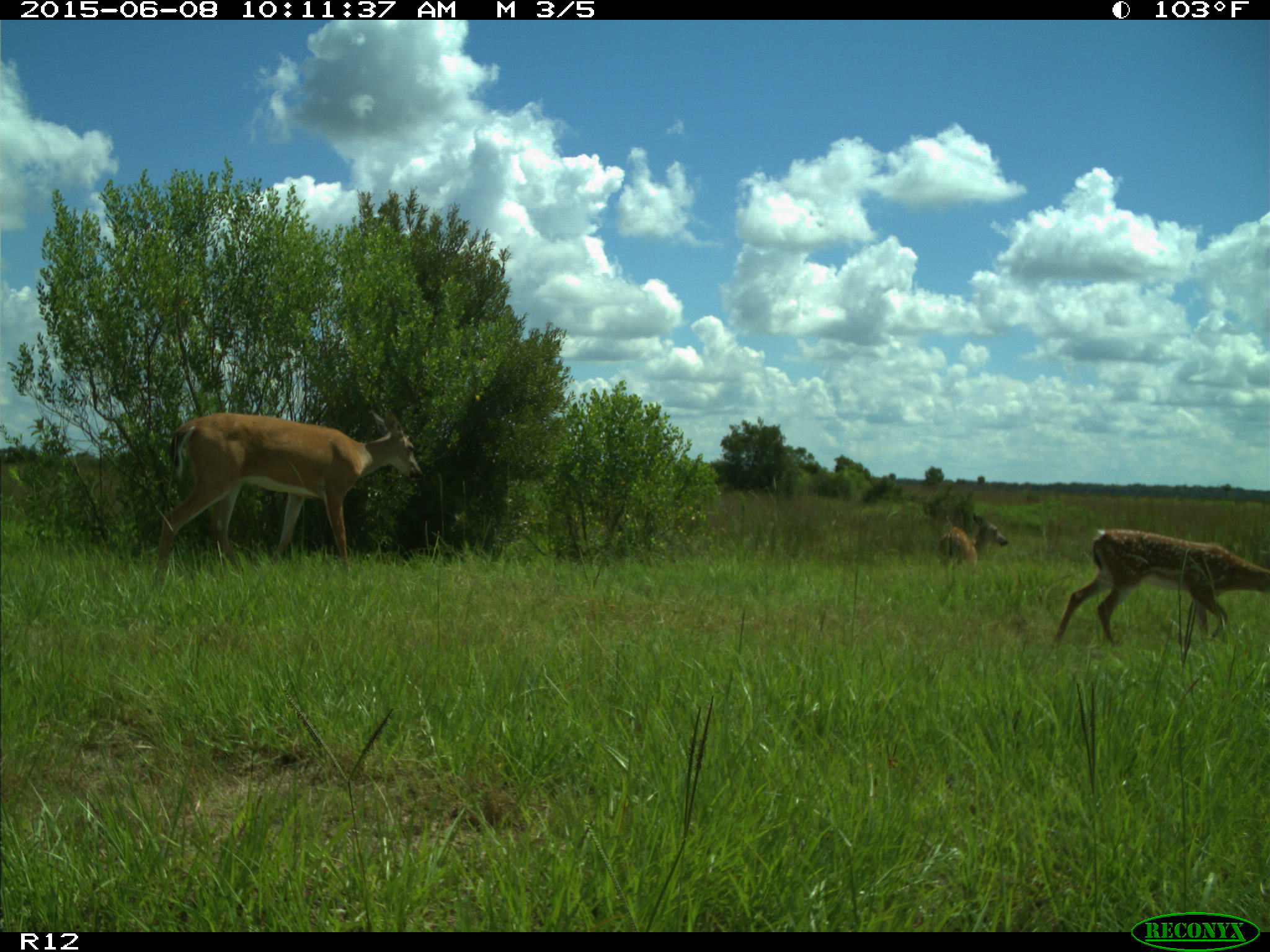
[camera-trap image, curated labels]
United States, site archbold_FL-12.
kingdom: Animalia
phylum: Chordata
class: Mammalia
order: Artiodactyla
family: Cervidae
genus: Odocoileus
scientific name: Odocoileus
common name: deer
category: unidentified deer